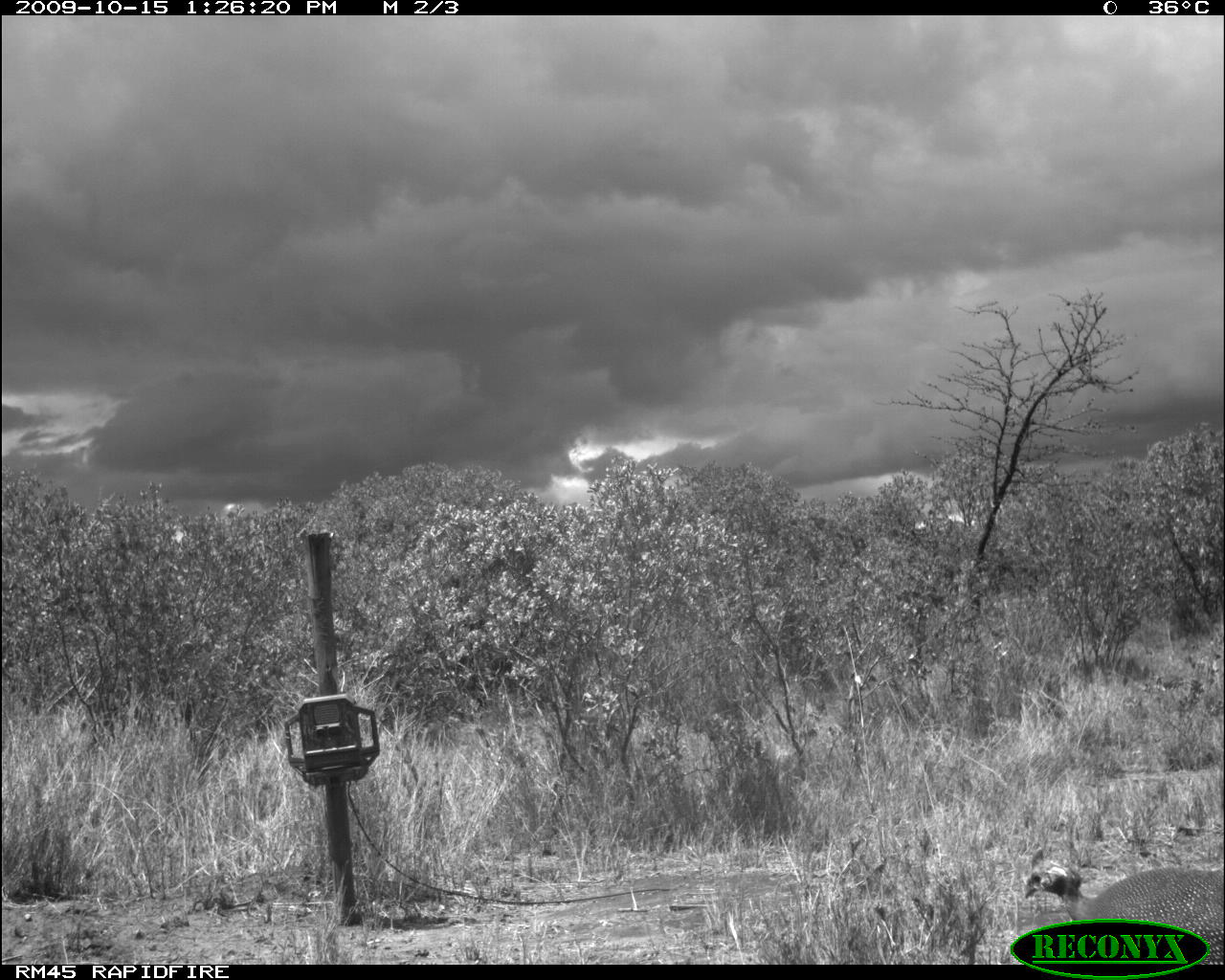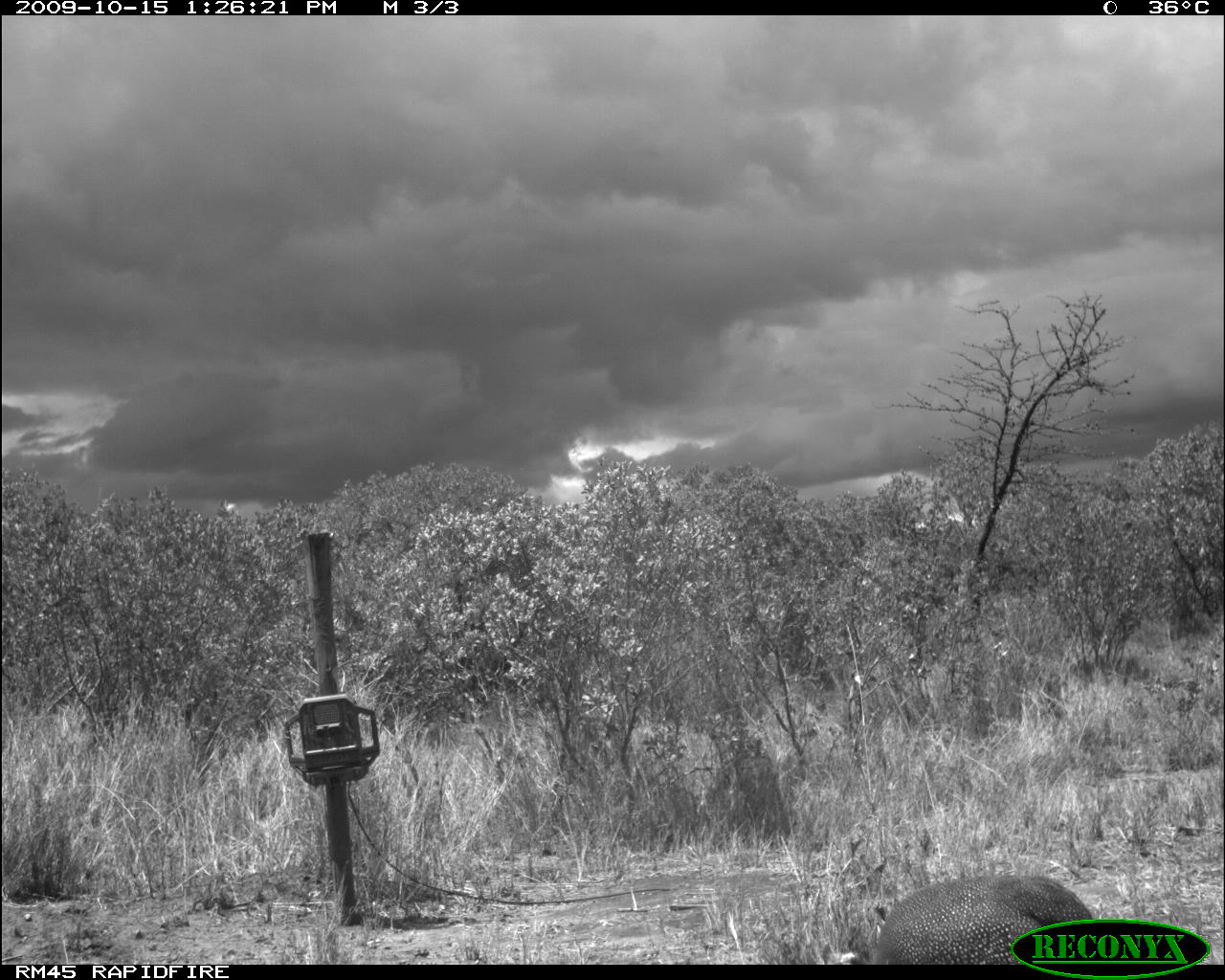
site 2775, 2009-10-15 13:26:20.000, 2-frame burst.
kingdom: Animalia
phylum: Chordata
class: Aves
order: Galliformes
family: Numididae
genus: Numida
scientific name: Numida meleagris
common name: helmeted guineafowl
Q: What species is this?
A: Numida meleagris (helmeted guineafowl).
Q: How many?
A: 1.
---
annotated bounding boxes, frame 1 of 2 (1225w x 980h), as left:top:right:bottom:
numida meleagris: 1023:848:1225:960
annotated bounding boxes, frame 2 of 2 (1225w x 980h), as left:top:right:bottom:
numida meleagris: 838:871:1092:963